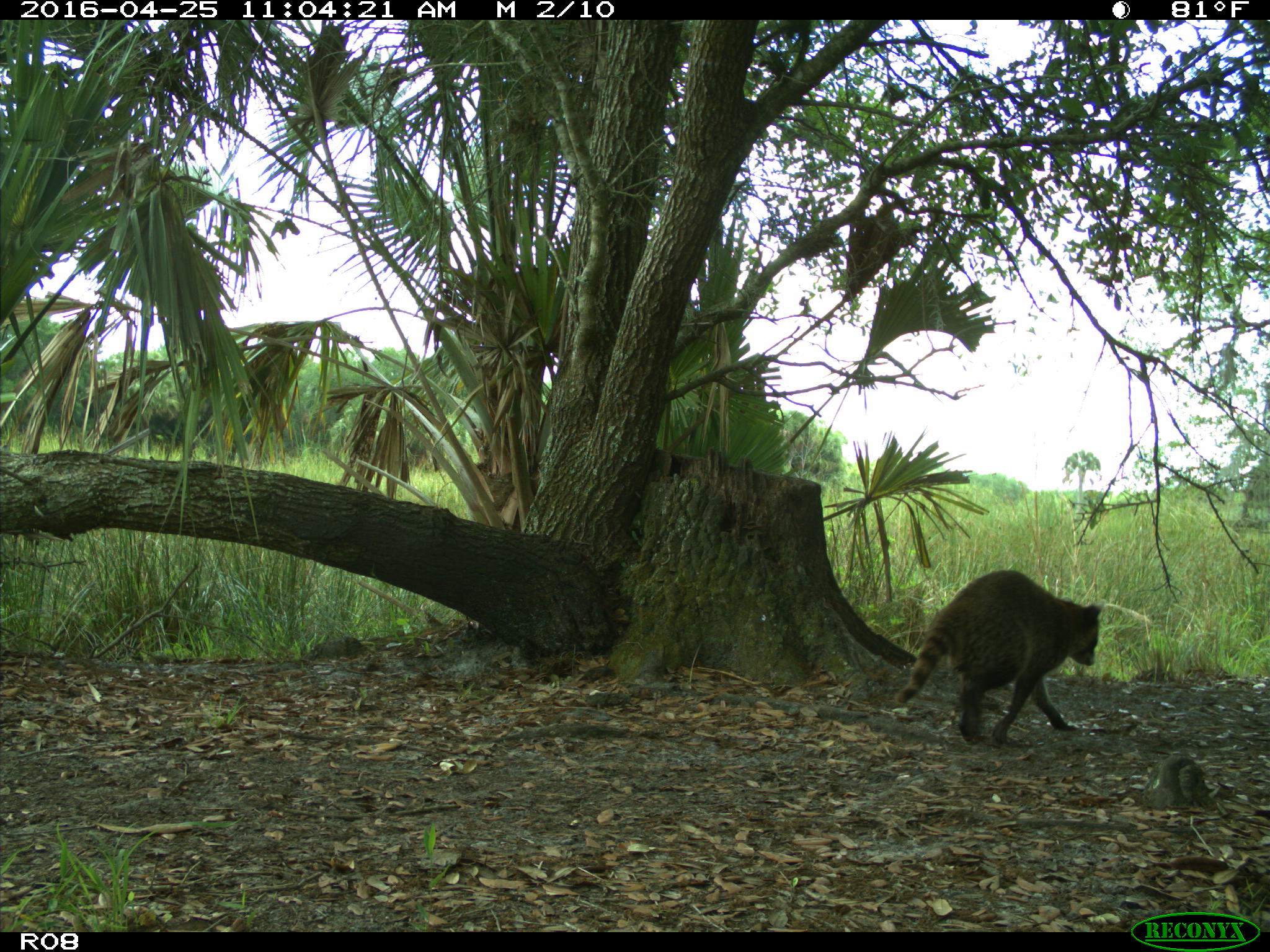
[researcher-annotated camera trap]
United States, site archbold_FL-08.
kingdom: Animalia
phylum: Chordata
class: Mammalia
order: Carnivora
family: Procyonidae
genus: Procyon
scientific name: Procyon lotor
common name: common raccoon